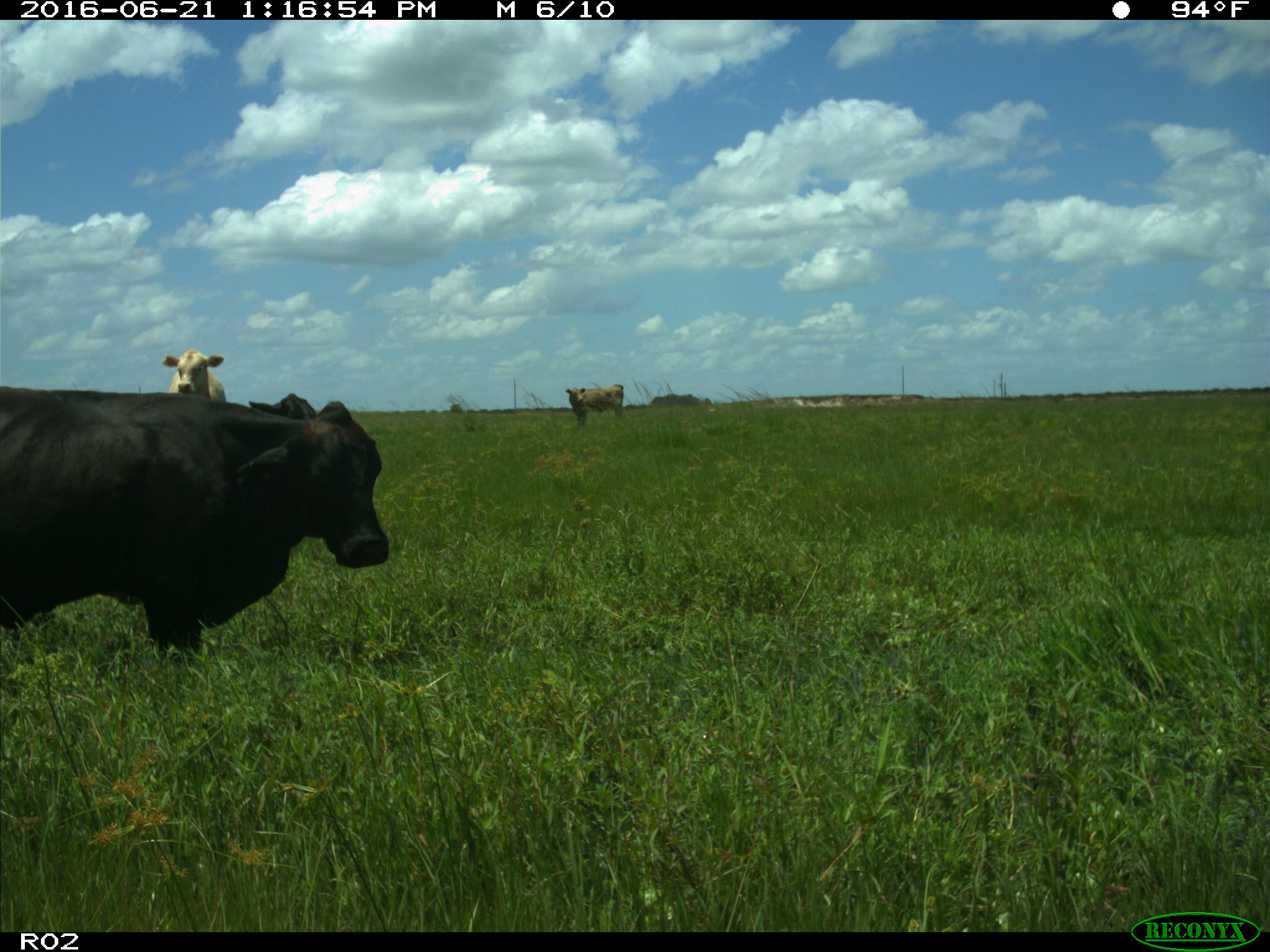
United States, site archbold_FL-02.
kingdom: Animalia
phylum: Chordata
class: Mammalia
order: Artiodactyla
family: Bovidae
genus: Bos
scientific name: Bos taurus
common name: domestic cow